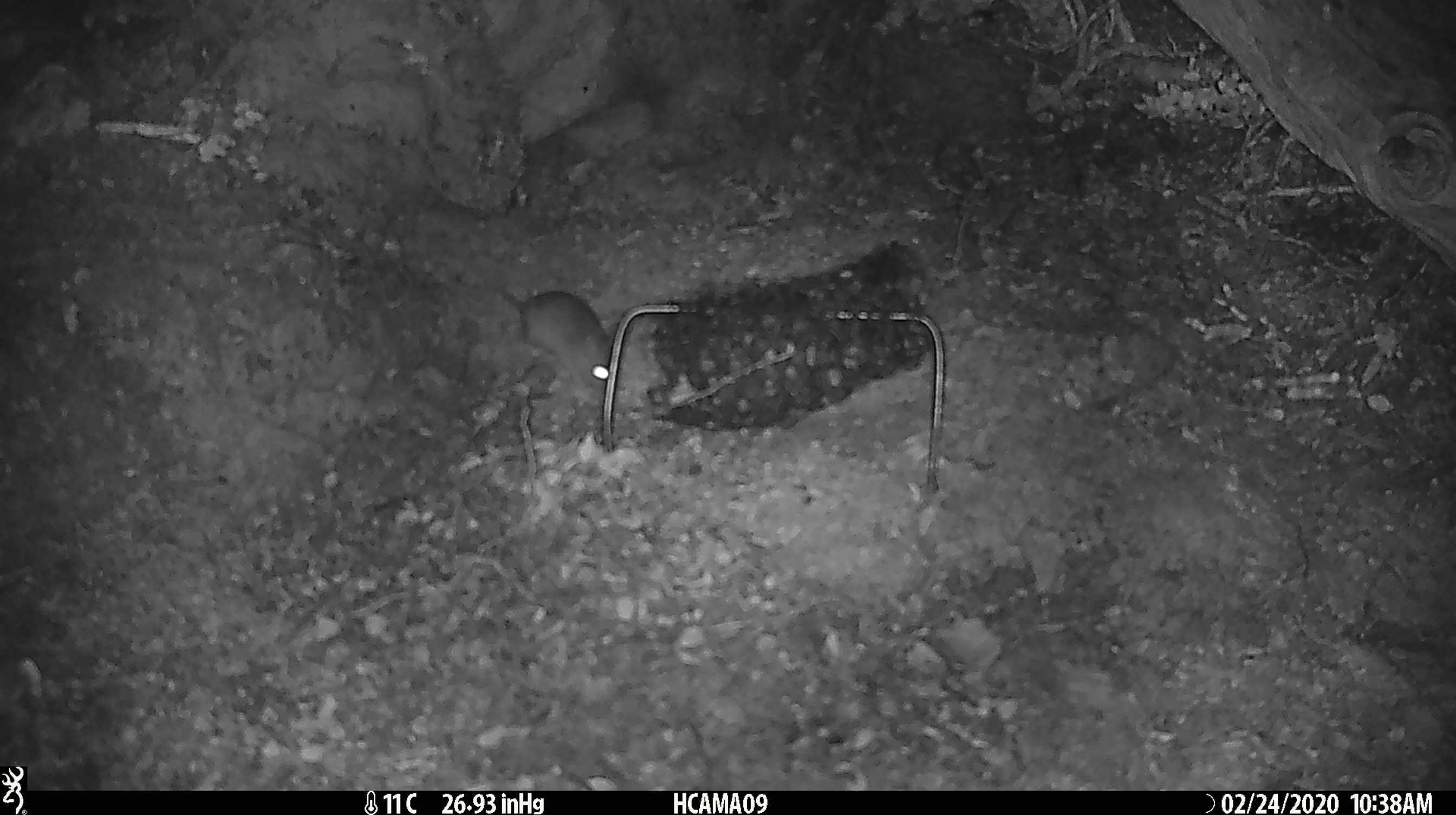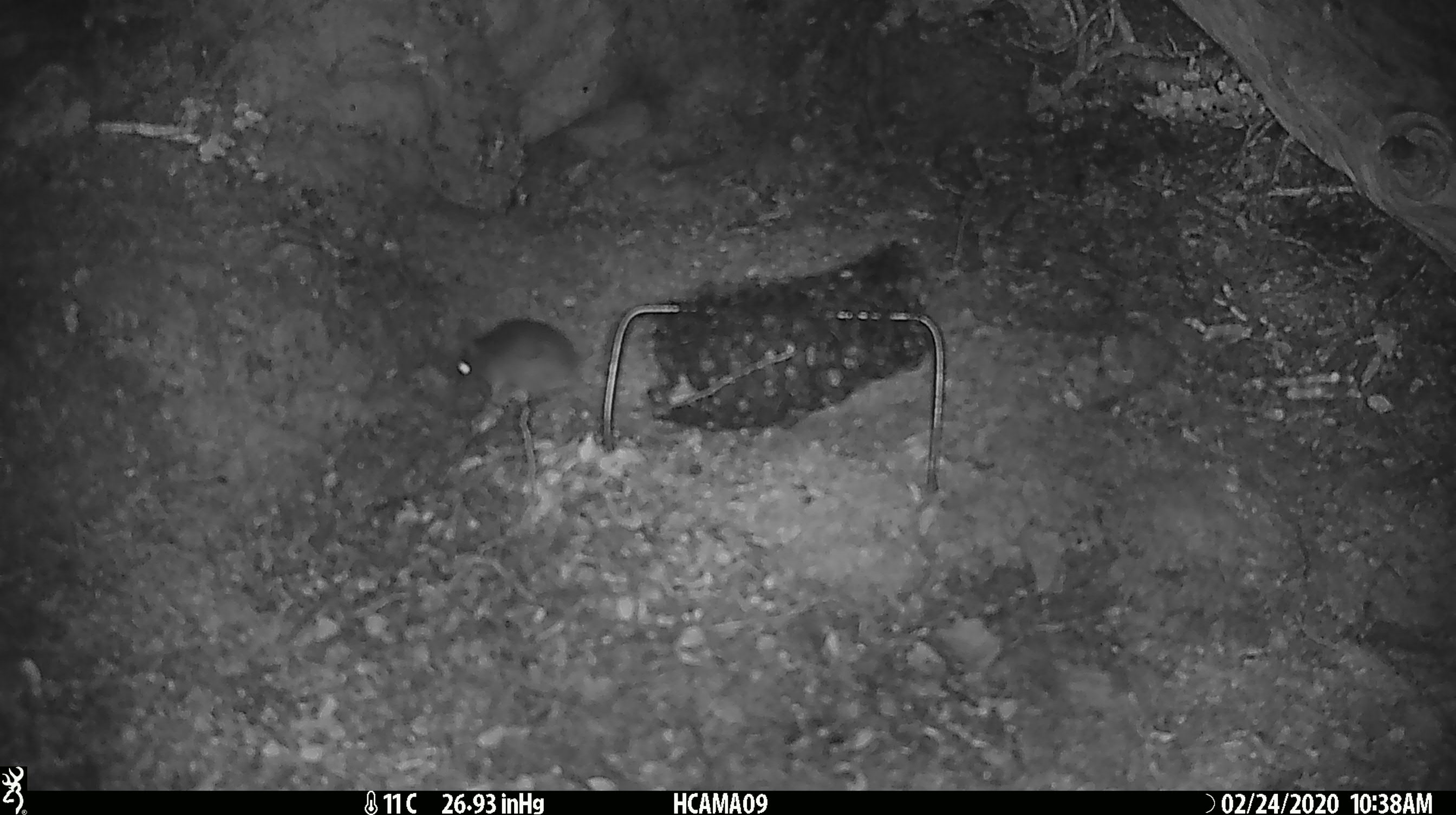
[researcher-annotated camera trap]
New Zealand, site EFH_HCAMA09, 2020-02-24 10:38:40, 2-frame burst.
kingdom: Animalia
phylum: Chordata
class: Mammalia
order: Rodentia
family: Muridae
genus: Mus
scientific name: Mus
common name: mouse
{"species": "mouse (Mus)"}